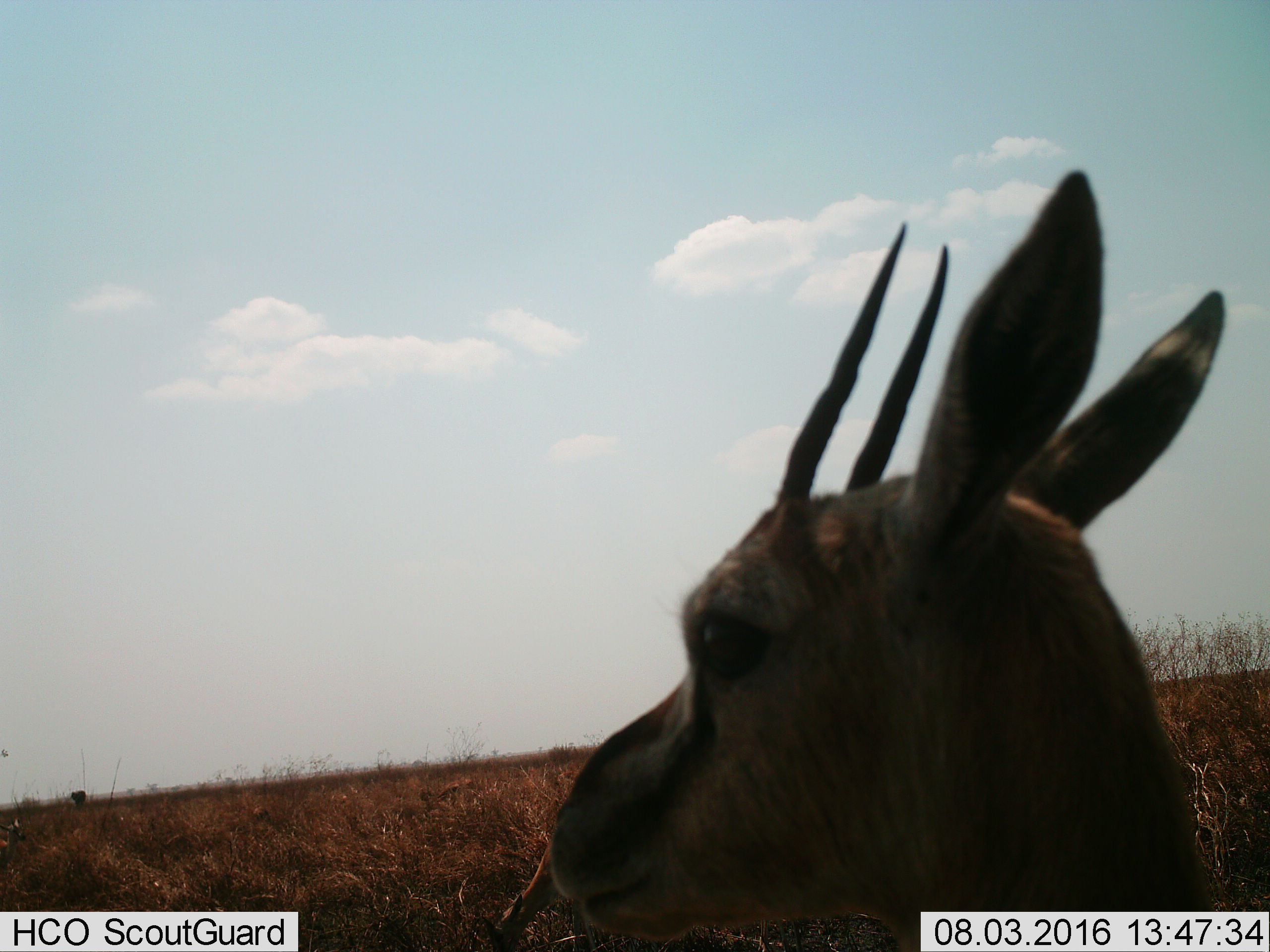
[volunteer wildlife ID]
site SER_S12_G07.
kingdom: Animalia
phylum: Chordata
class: Mammalia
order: Artiodactyla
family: Bovidae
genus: Eudorcas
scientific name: Eudorcas thomsonii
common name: thomson's gazelle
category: gazellethomsons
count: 1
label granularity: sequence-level